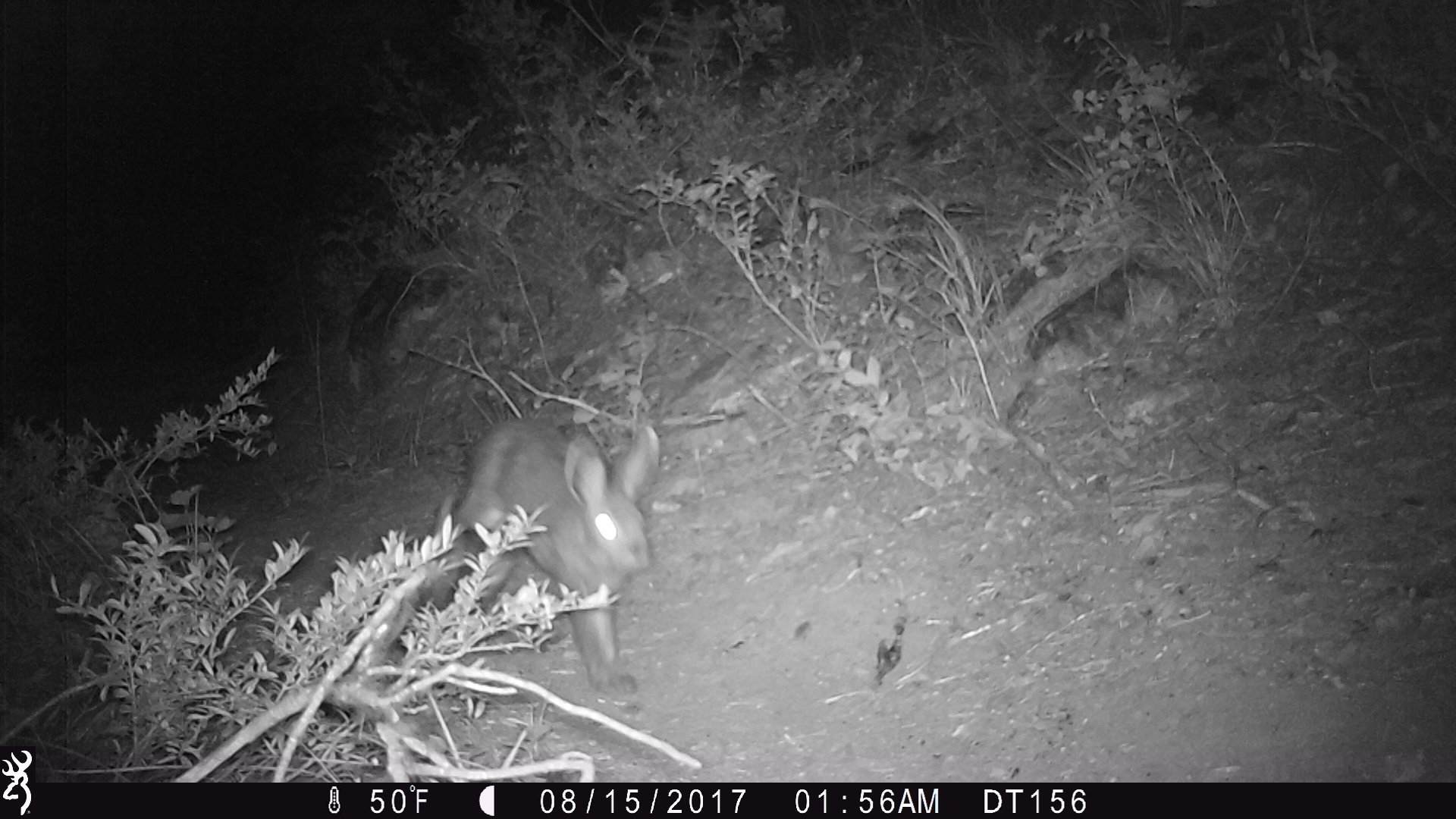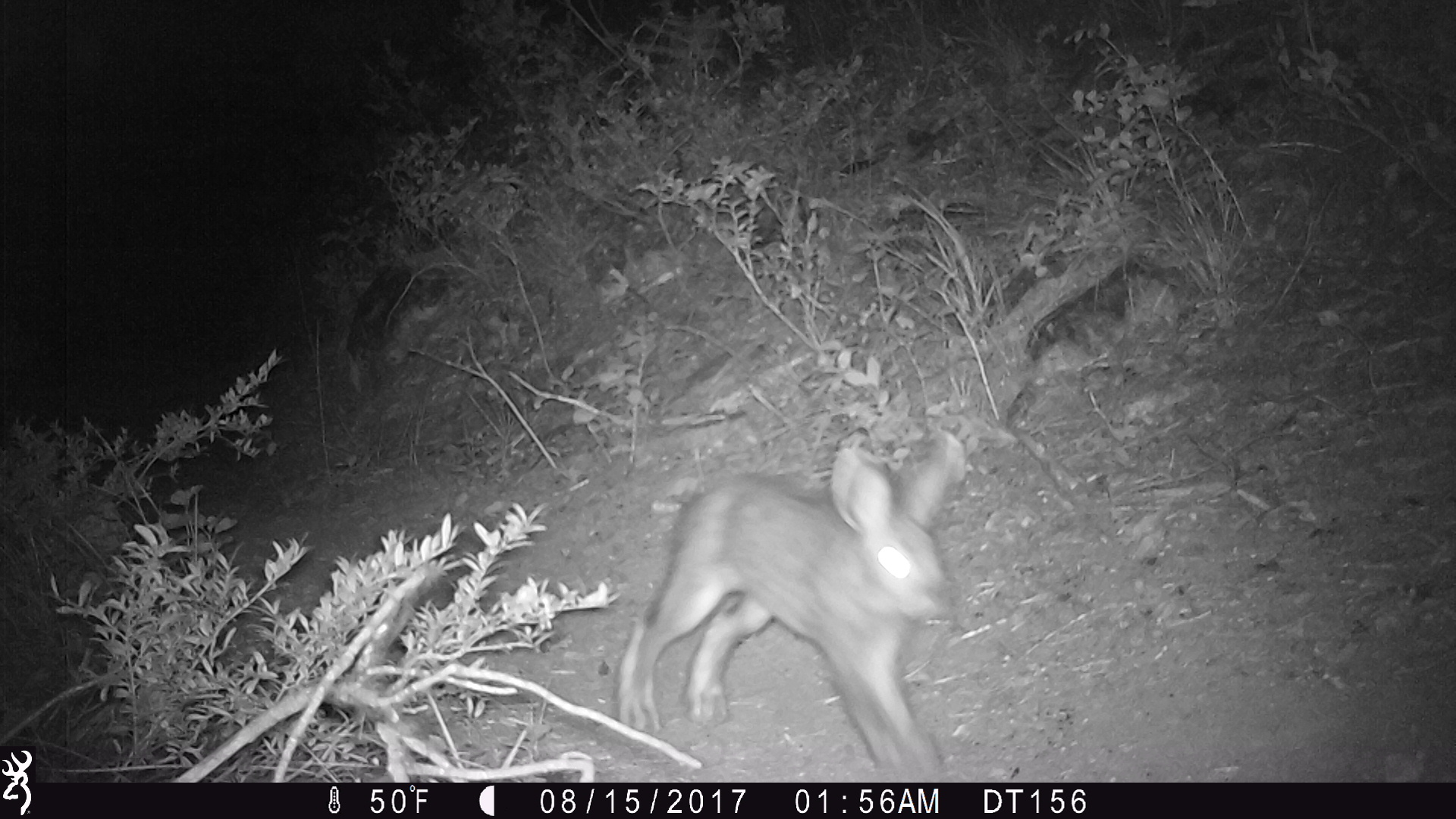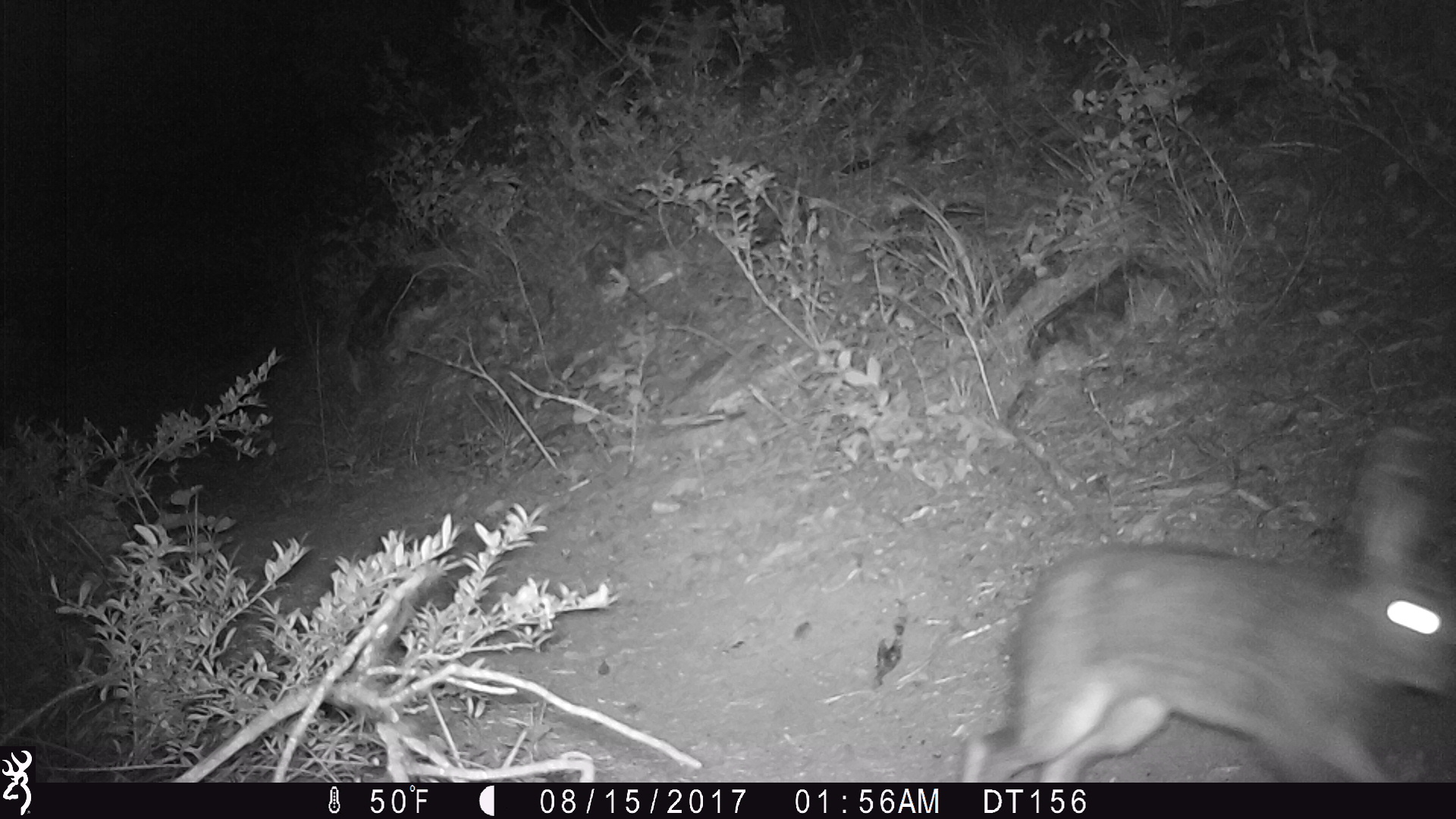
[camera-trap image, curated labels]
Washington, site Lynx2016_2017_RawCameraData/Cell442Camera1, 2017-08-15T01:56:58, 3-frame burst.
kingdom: Animalia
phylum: Chordata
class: Mammalia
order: Lagomorpha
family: Leporidae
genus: Lepus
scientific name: Lepus americanus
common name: snowshoe hare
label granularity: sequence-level